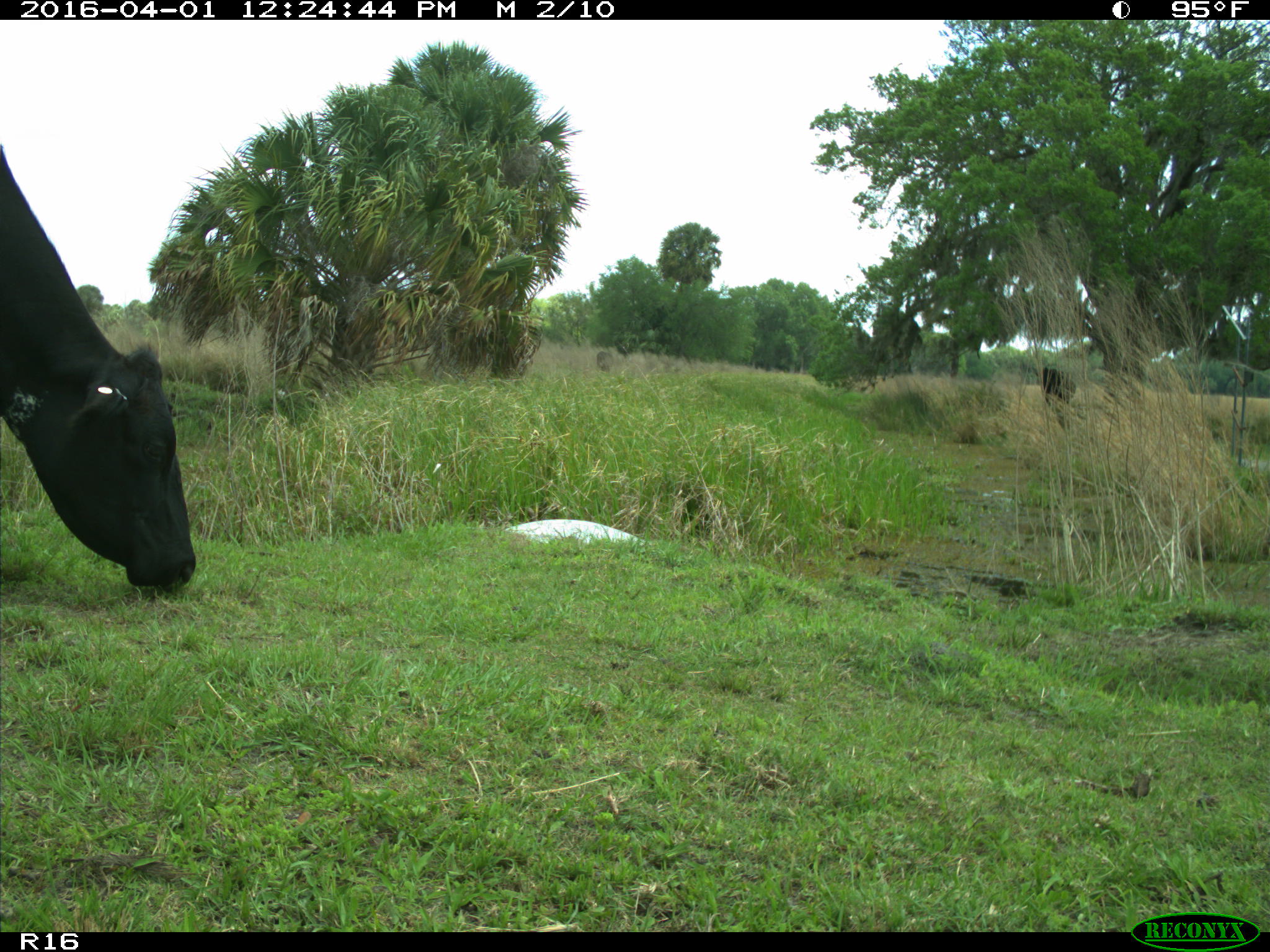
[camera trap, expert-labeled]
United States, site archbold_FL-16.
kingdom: Animalia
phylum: Chordata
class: Mammalia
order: Artiodactyla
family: Bovidae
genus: Bos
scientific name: Bos taurus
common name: domestic cow